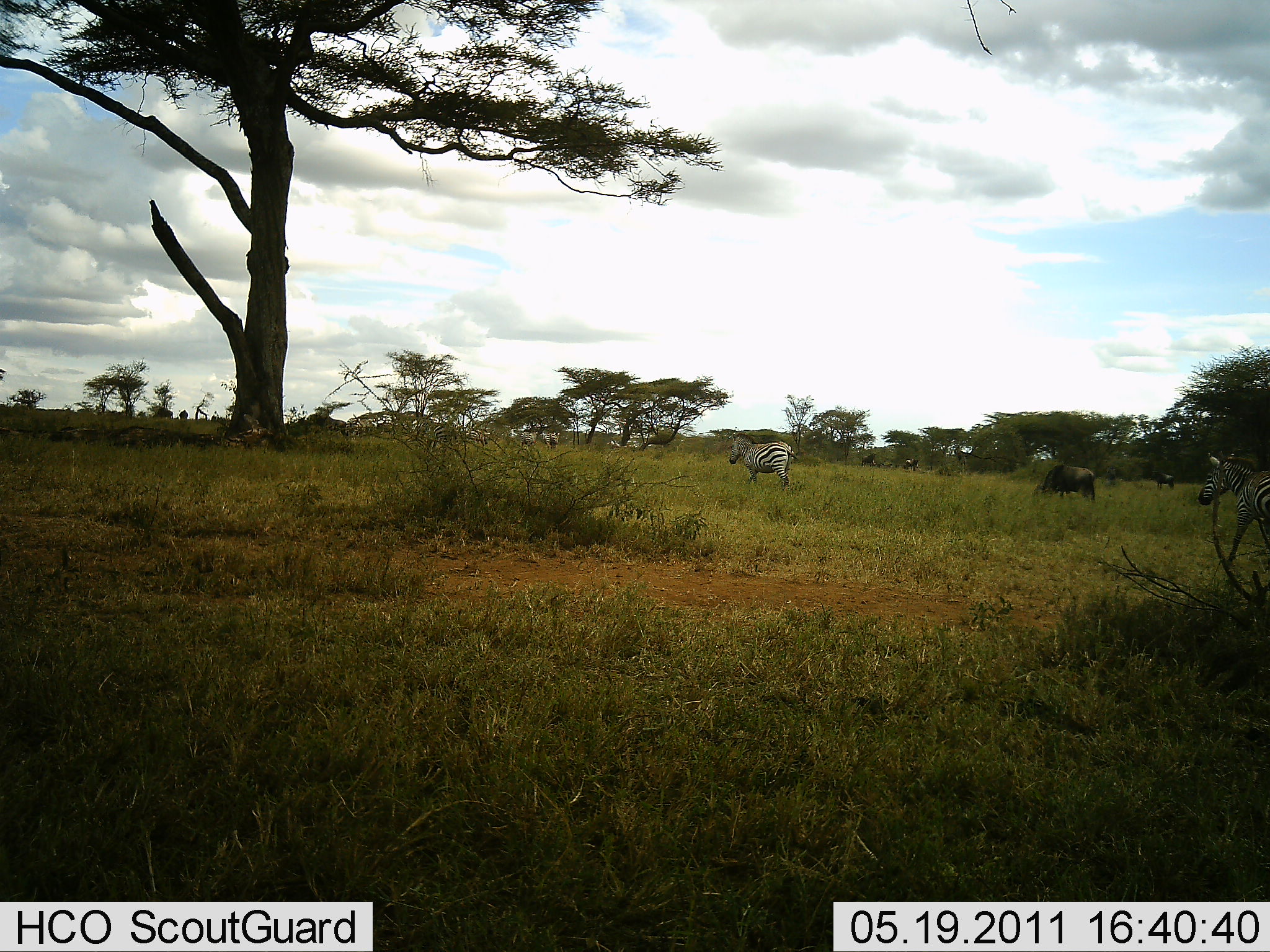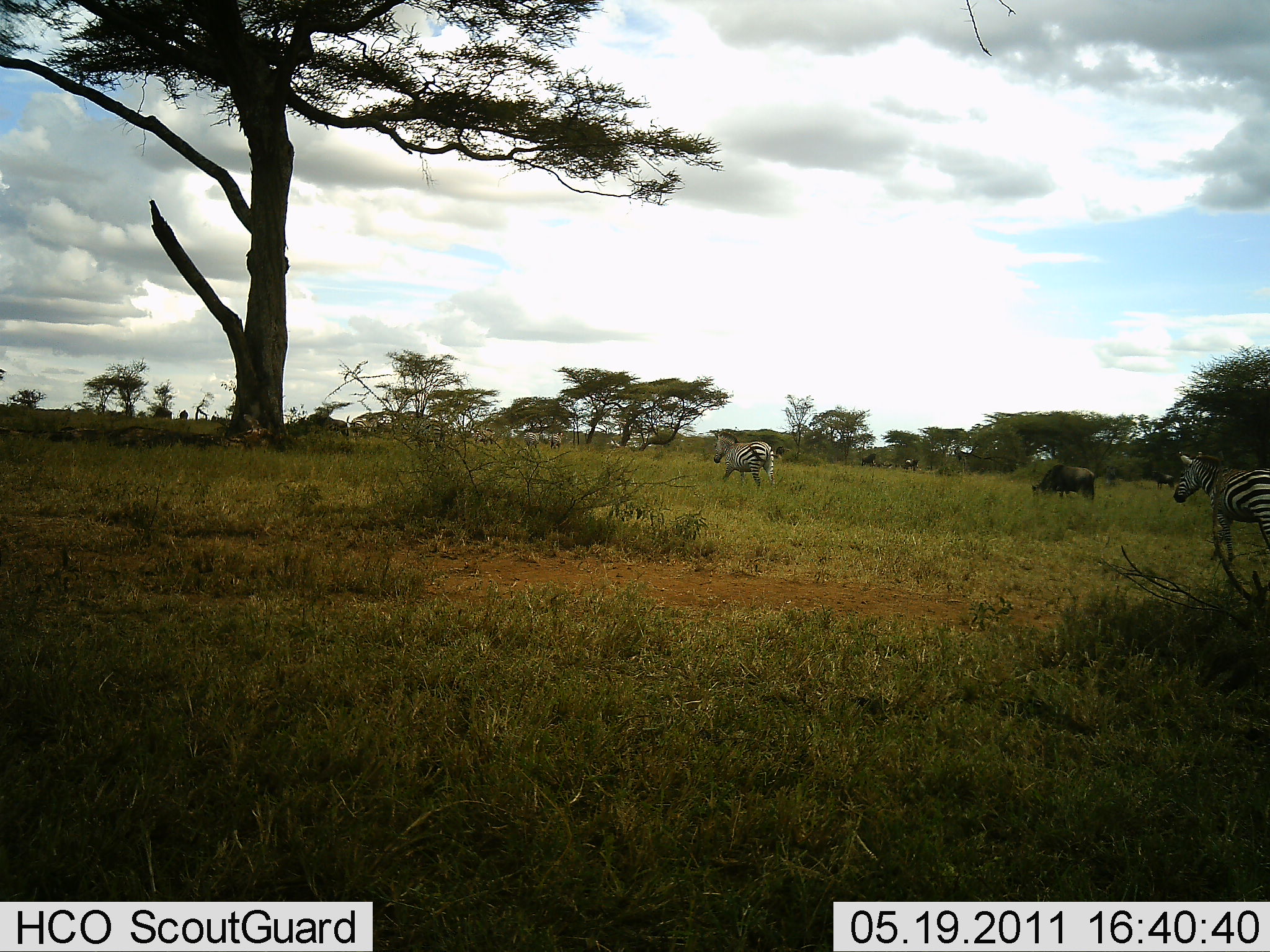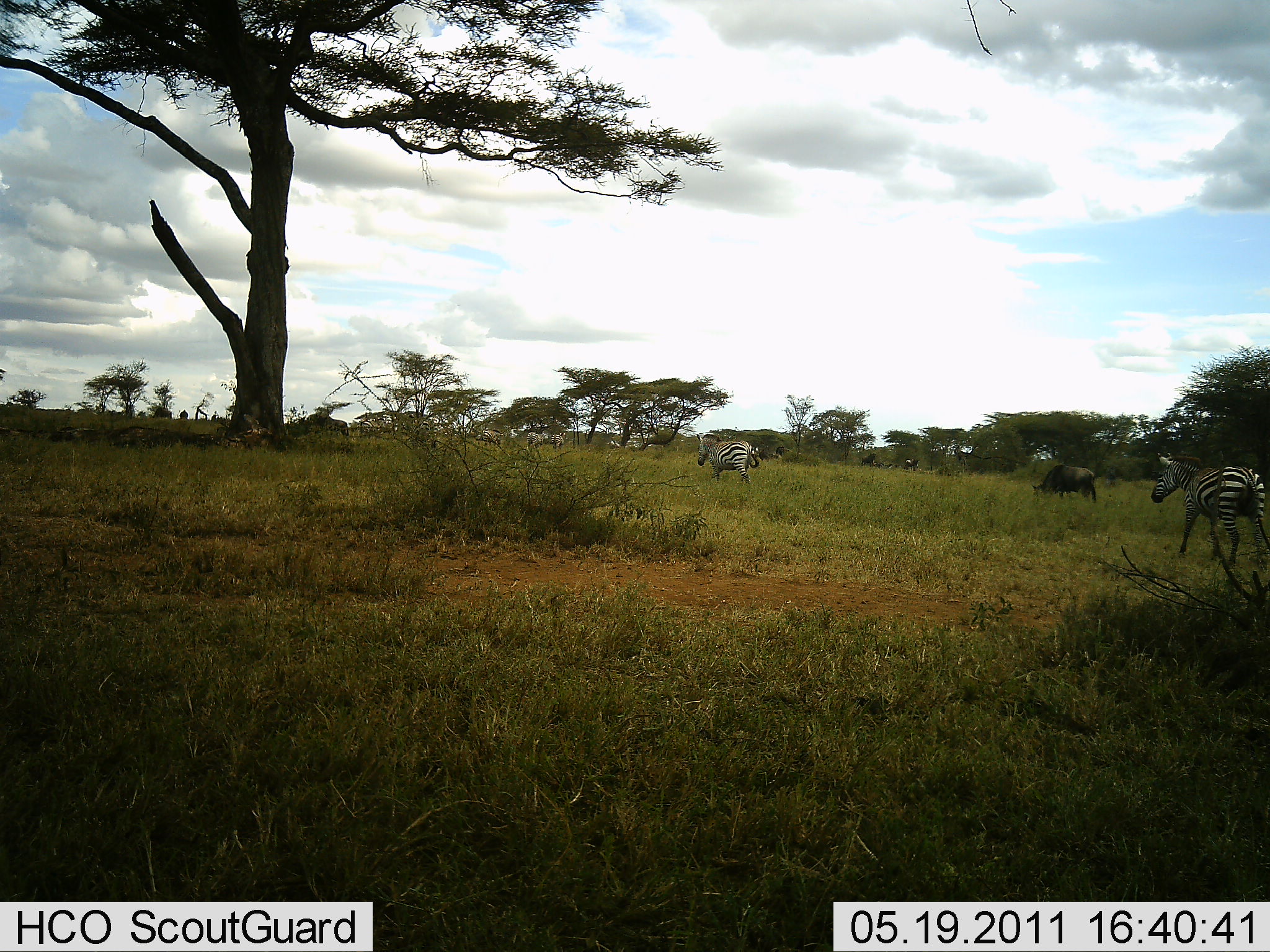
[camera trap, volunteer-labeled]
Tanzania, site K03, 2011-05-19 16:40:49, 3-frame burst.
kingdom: Animalia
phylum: Chordata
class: Mammalia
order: Artiodactyla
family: Bovidae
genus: Connochaetes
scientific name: Connochaetes taurinus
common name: blue wildebeest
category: wildebeest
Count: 3.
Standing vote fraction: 8%.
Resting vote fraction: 0%.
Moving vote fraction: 23%.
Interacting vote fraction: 0%.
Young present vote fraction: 0%.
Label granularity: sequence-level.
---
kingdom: Animalia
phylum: Chordata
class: Mammalia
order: Perissodactyla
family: Equidae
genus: Equus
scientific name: Equus quagga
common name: plains zebra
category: zebra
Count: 7.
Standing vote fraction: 17%.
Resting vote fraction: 0%.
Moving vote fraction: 96%.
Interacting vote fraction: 0%.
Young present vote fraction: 0%.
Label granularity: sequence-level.